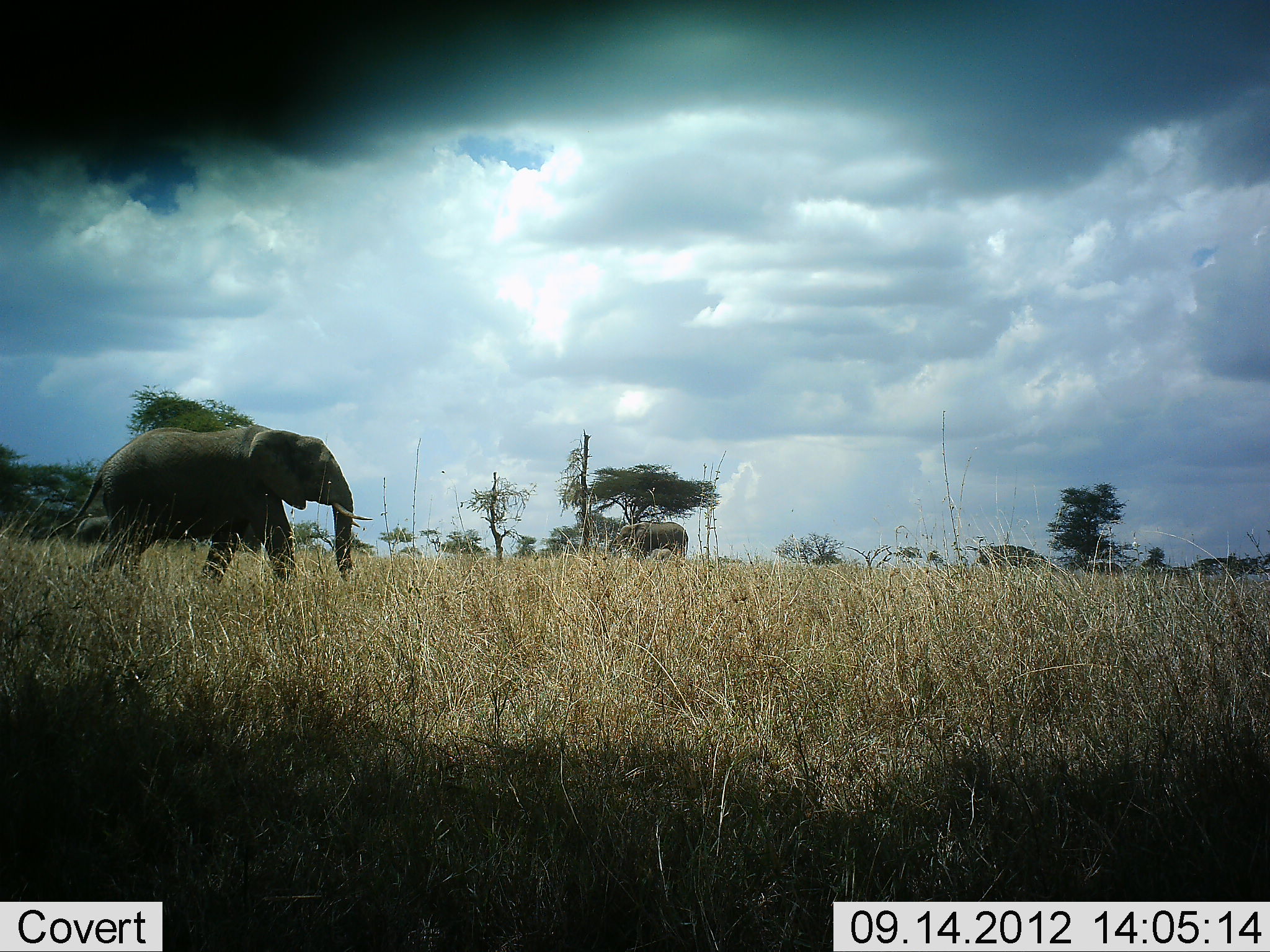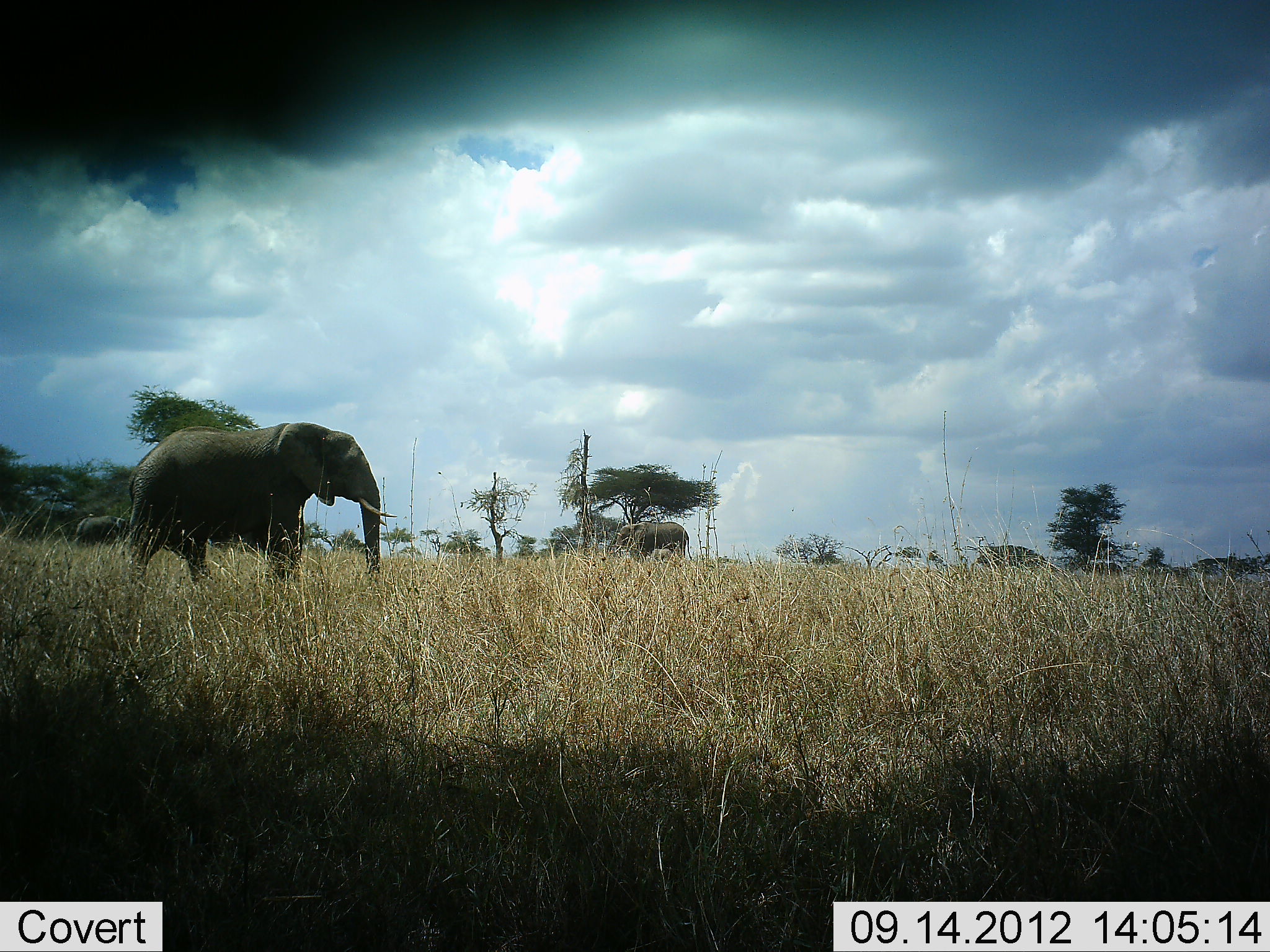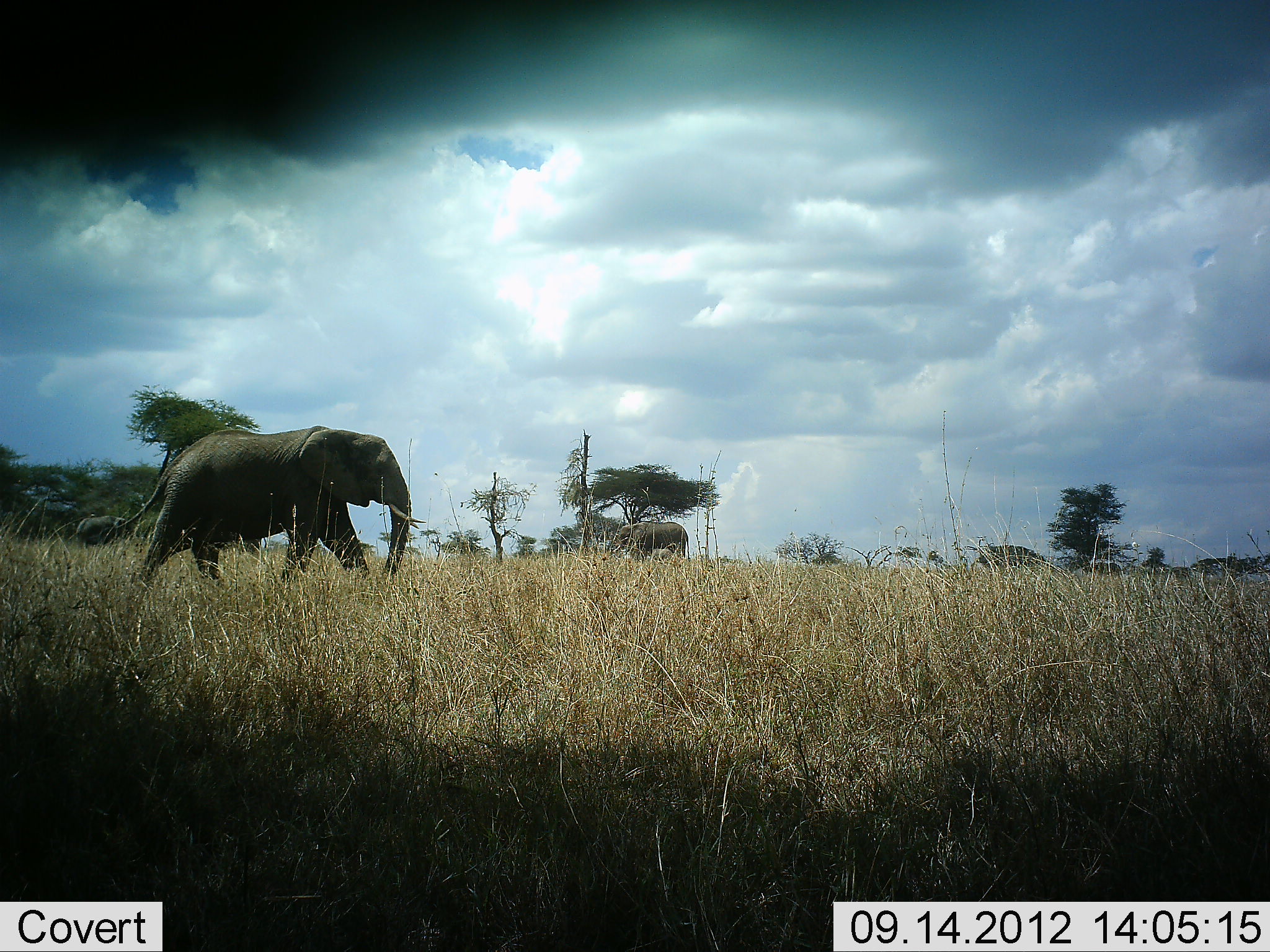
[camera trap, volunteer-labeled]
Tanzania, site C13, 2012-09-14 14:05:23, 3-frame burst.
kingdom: Animalia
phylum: Chordata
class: Mammalia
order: Proboscidea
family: Elephantidae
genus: Loxodonta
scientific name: Loxodonta africana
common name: african bush elephant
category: elephant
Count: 3.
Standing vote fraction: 60%.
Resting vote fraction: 0%.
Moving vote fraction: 80%.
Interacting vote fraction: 0%.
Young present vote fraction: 0%.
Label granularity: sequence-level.